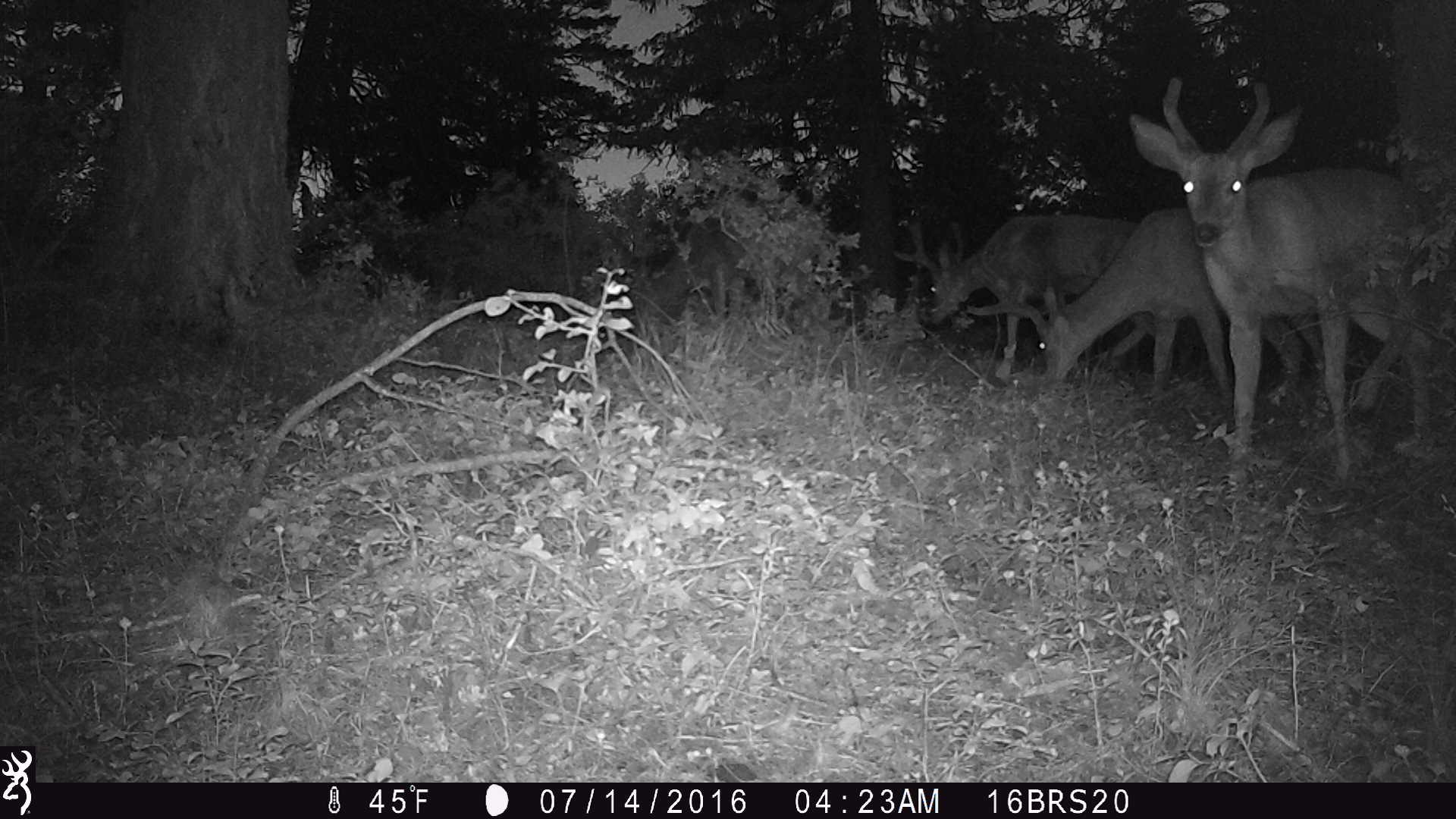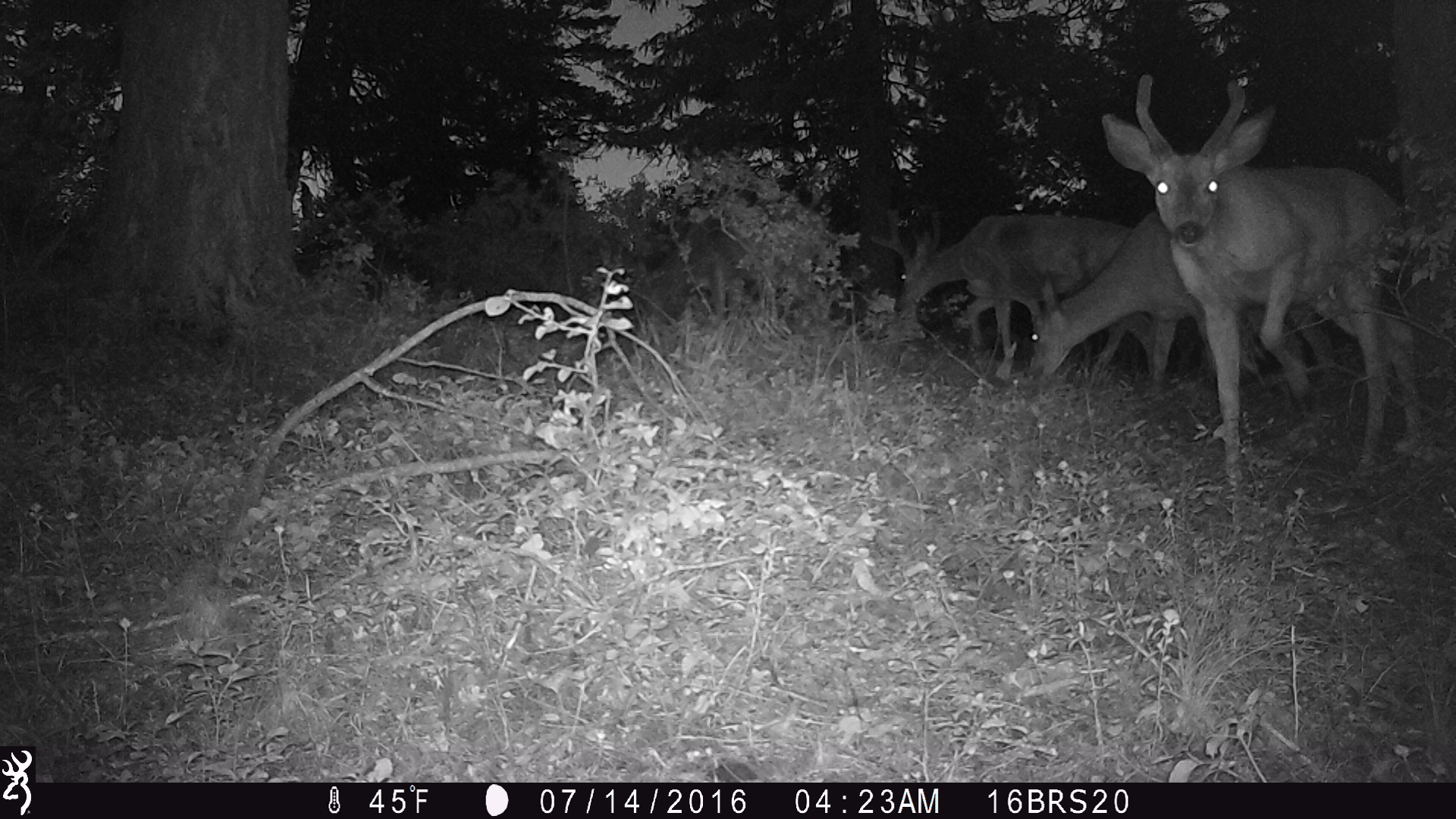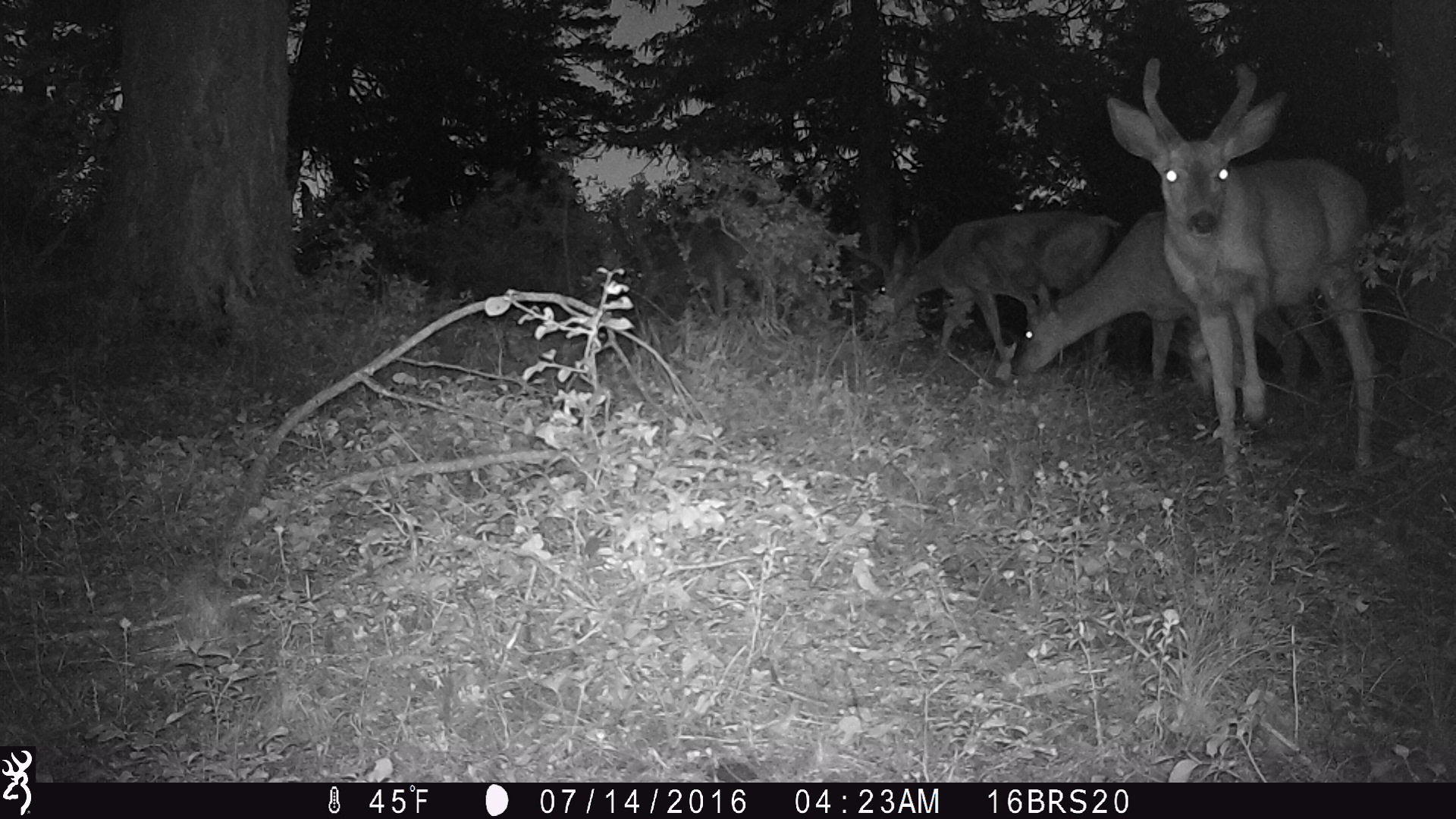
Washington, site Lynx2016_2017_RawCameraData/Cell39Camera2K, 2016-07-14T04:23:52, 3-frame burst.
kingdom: Animalia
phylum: Chordata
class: Mammalia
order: Artiodactyla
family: Cervidae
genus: Odocoileus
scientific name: Odocoileus hemionus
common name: mule deer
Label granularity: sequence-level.